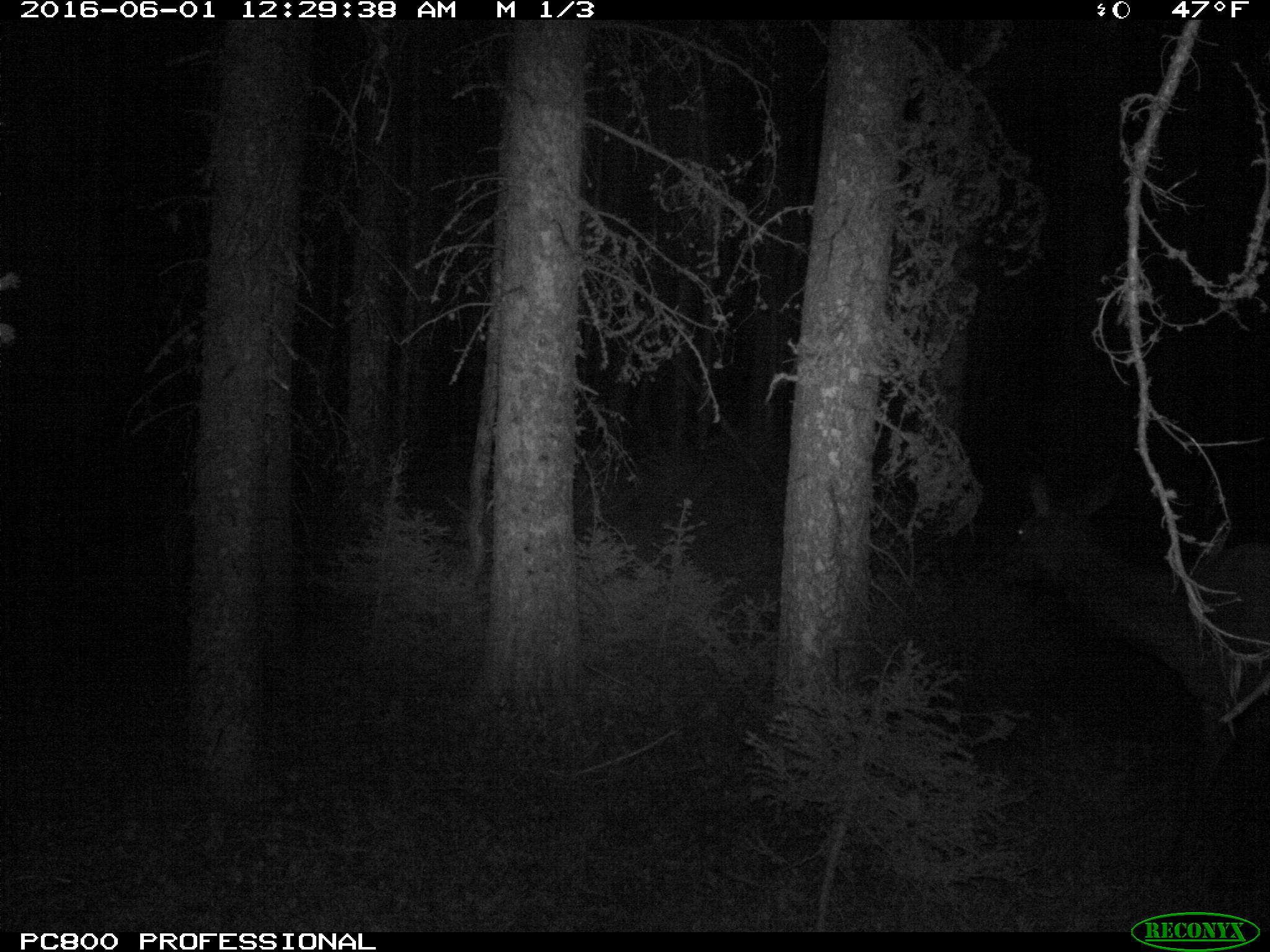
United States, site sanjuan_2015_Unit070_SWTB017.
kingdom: Animalia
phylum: Chordata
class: Mammalia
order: Artiodactyla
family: Cervidae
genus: Cervus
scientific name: Cervus elaphus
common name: red deer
Cervus elaphus (red deer).